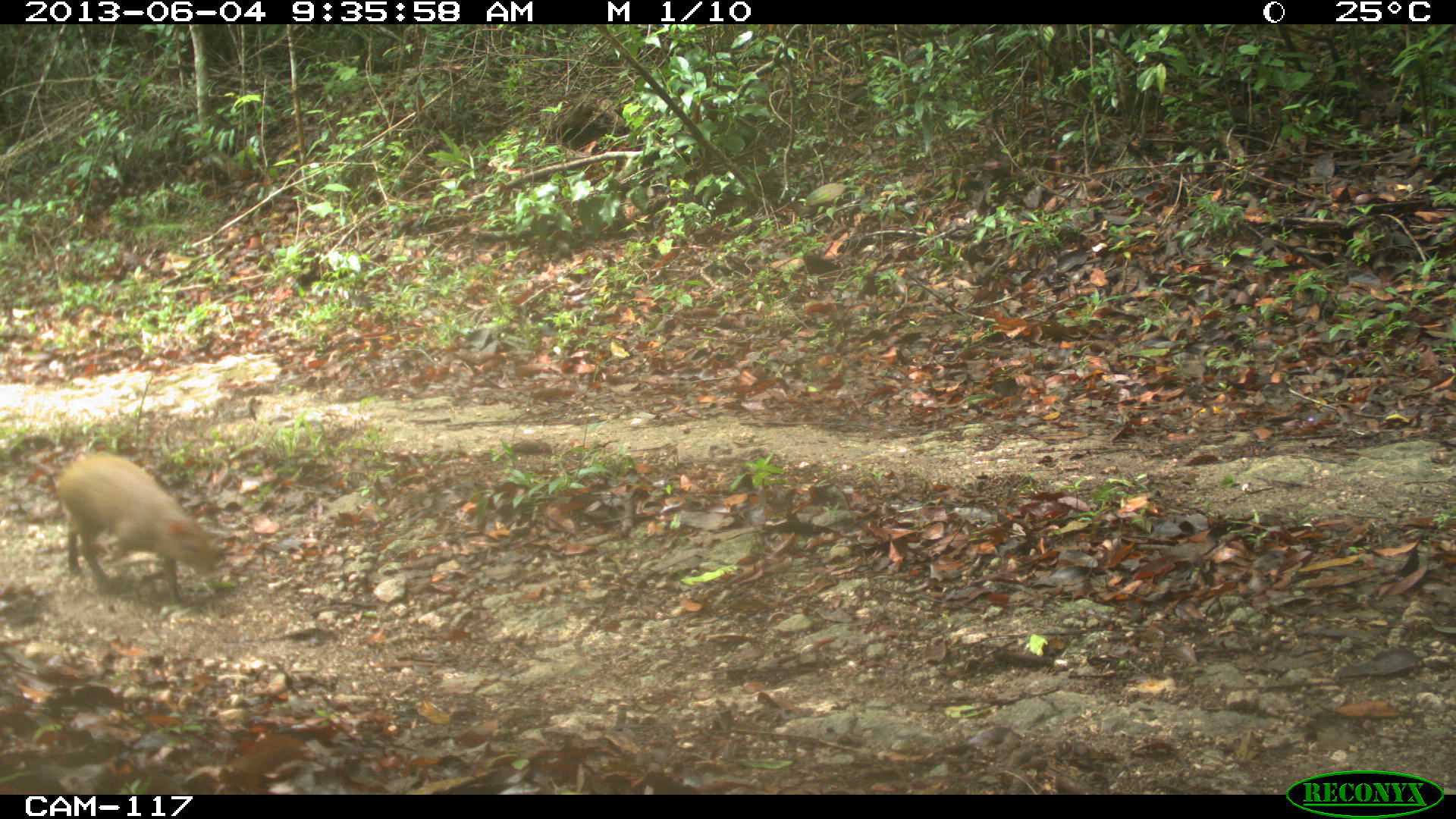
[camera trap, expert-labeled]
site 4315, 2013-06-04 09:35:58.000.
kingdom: Animalia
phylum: Chordata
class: Mammalia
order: Rodentia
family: Dasyproctidae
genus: Dasyprocta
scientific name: Dasyprocta punctata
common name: central american agouti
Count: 1.